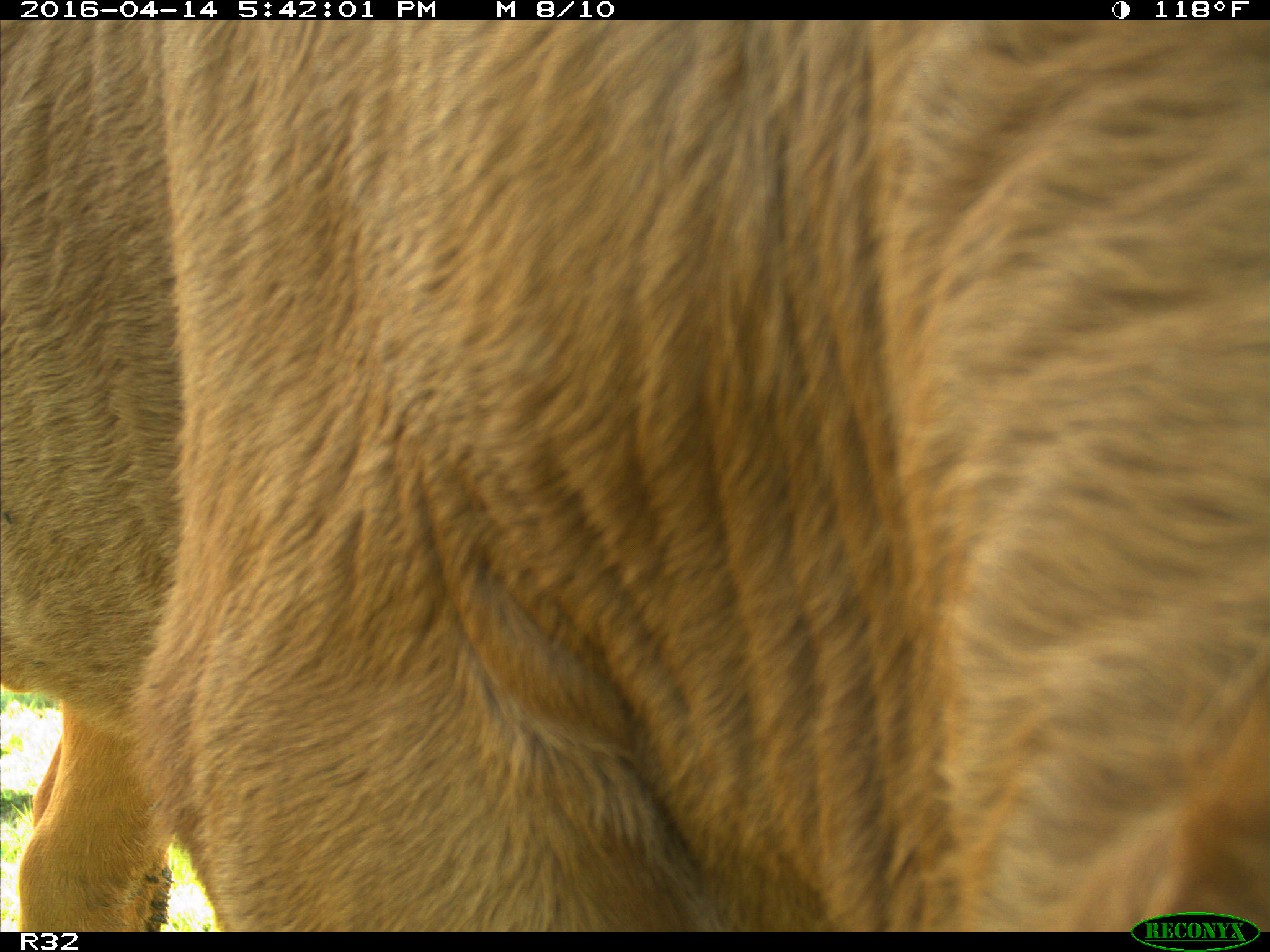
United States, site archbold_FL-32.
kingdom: Animalia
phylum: Chordata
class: Mammalia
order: Artiodactyla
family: Bovidae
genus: Bos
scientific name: Bos taurus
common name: domestic cow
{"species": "Bos taurus (domestic cow)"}